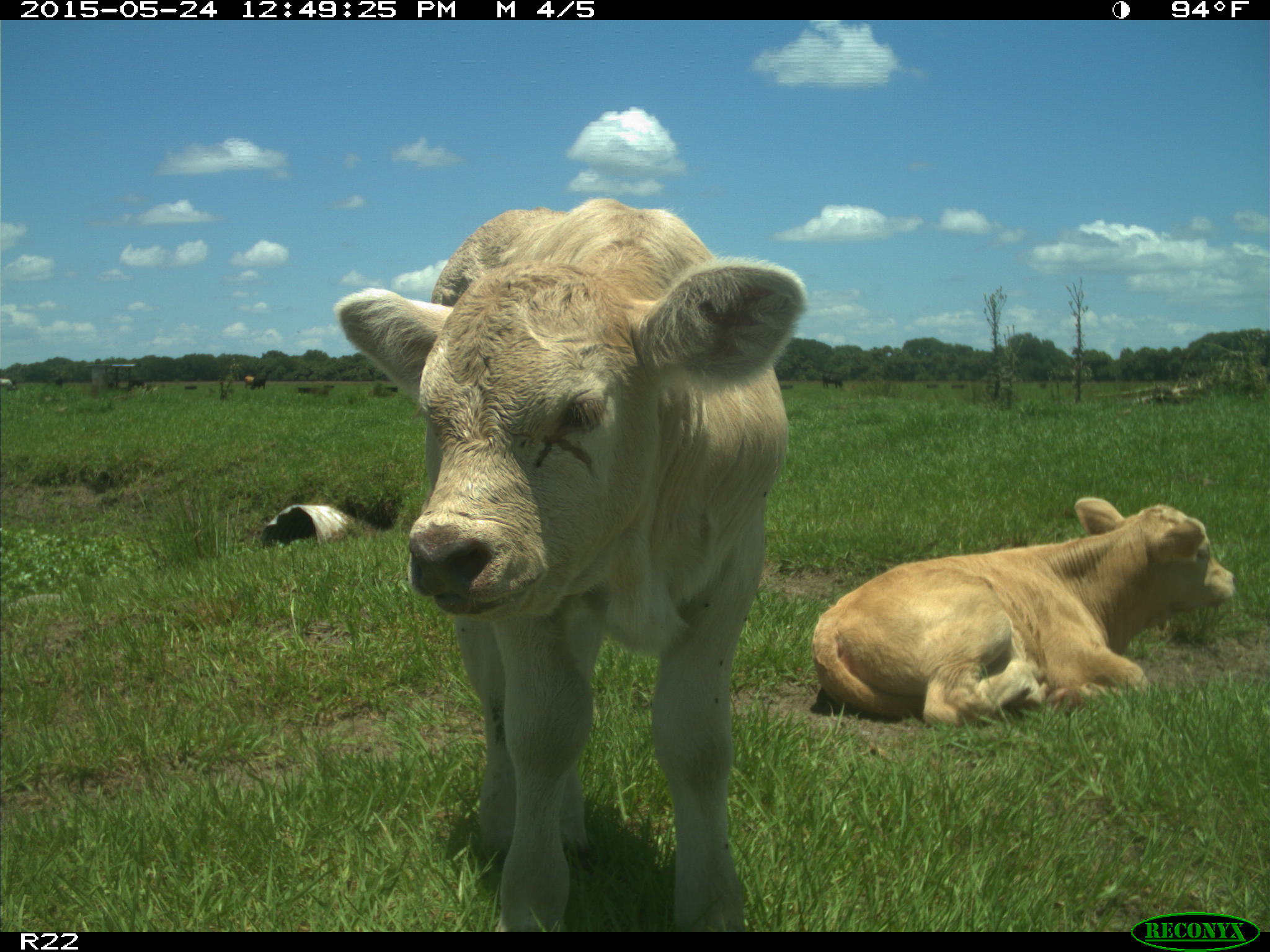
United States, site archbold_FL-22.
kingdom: Animalia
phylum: Chordata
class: Mammalia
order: Artiodactyla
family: Bovidae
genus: Bos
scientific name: Bos taurus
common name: domestic cow